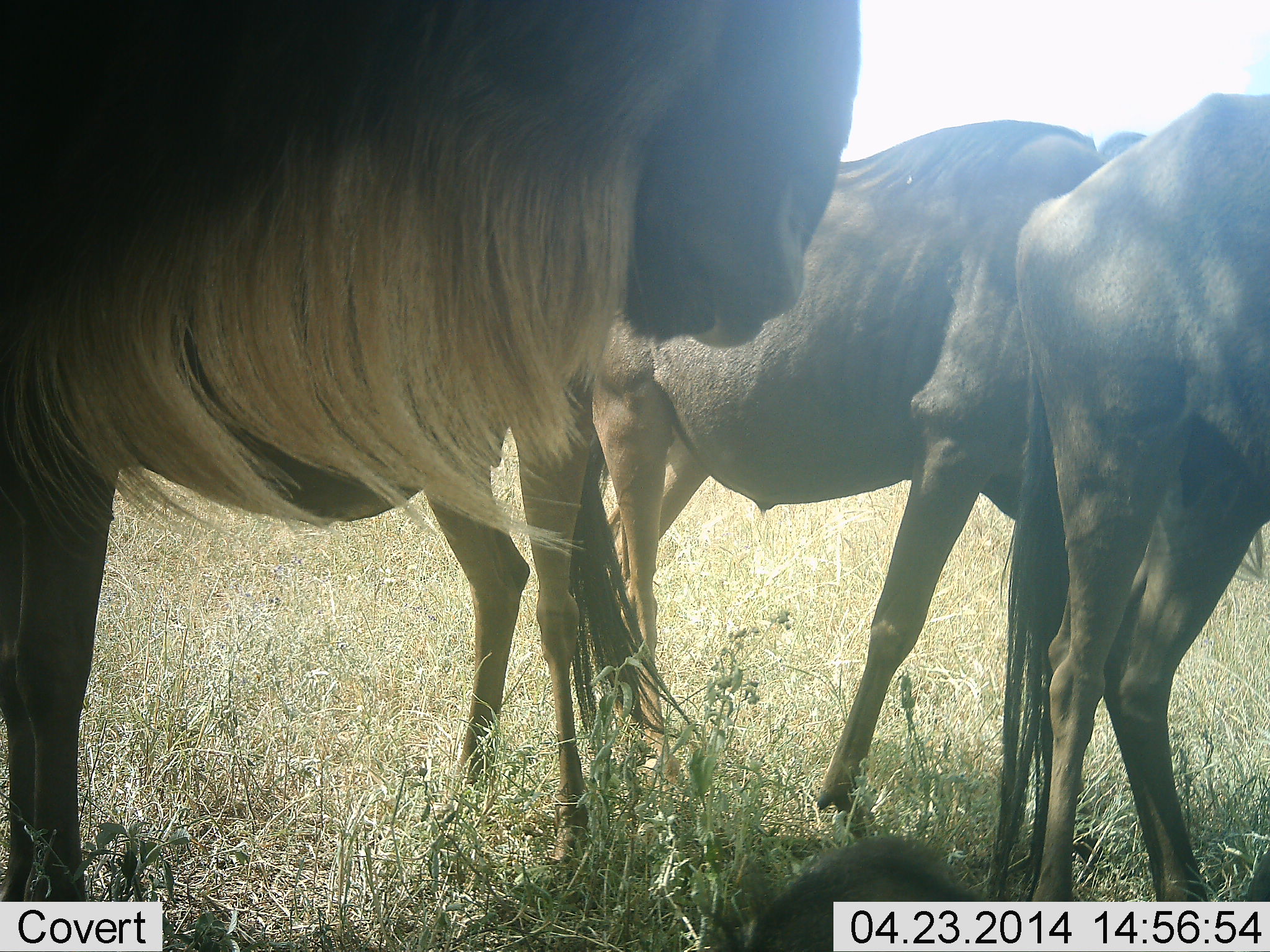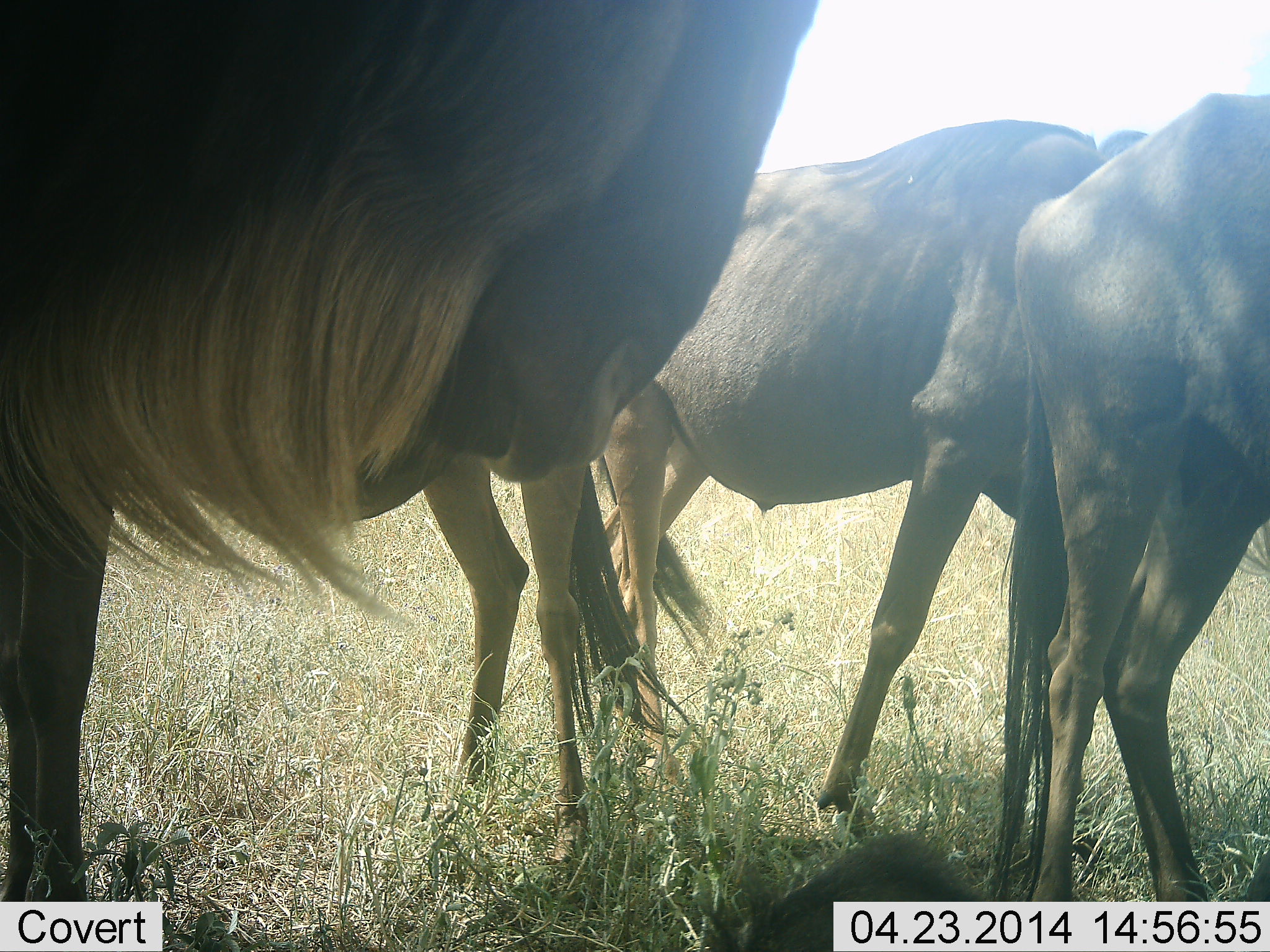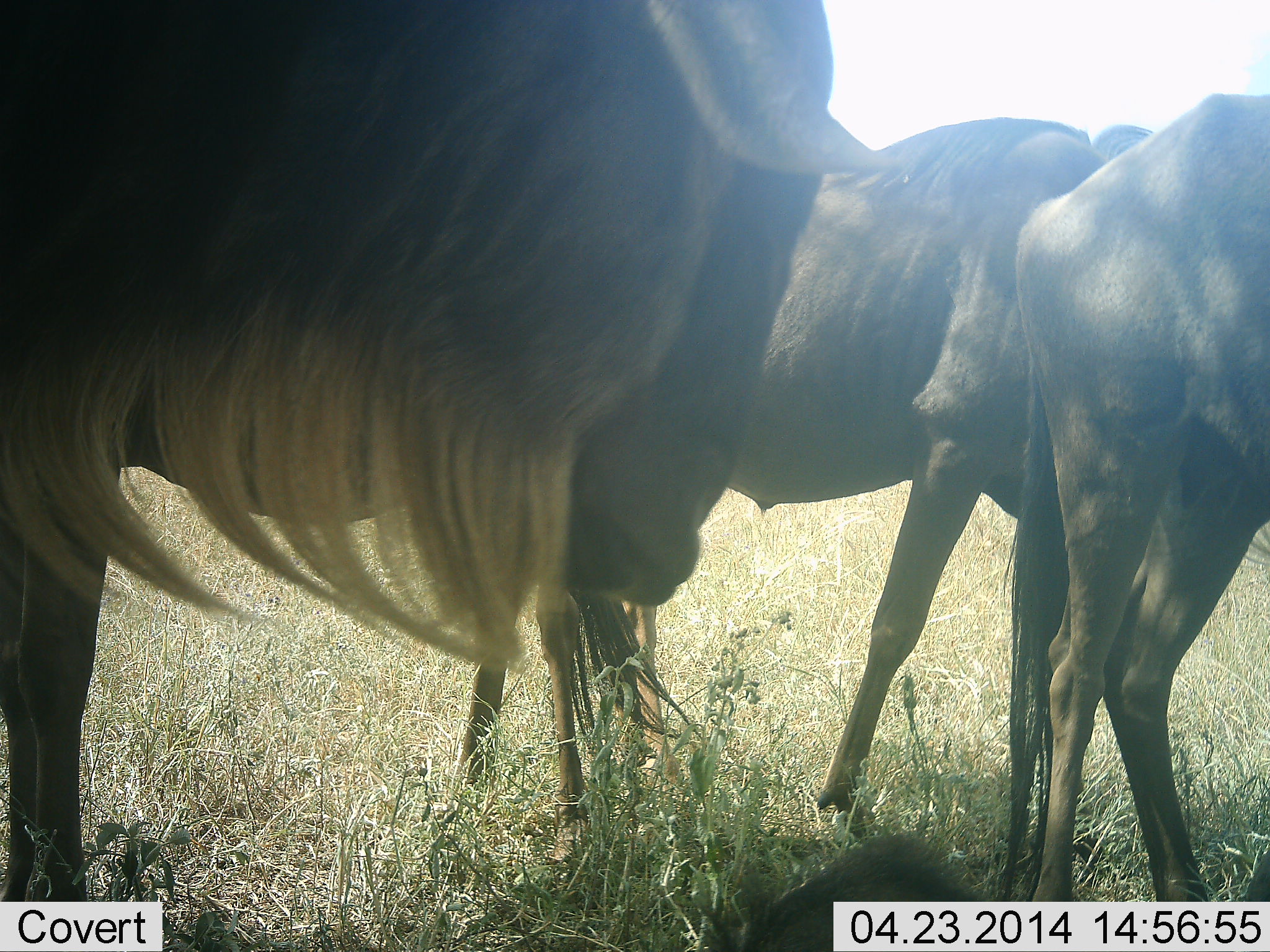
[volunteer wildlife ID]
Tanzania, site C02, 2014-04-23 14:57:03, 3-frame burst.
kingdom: Animalia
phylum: Chordata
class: Mammalia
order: Artiodactyla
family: Bovidae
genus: Connochaetes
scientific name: Connochaetes taurinus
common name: blue wildebeest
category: wildebeest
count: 3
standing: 100%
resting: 10%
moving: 0%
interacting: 0%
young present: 10%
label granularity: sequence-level